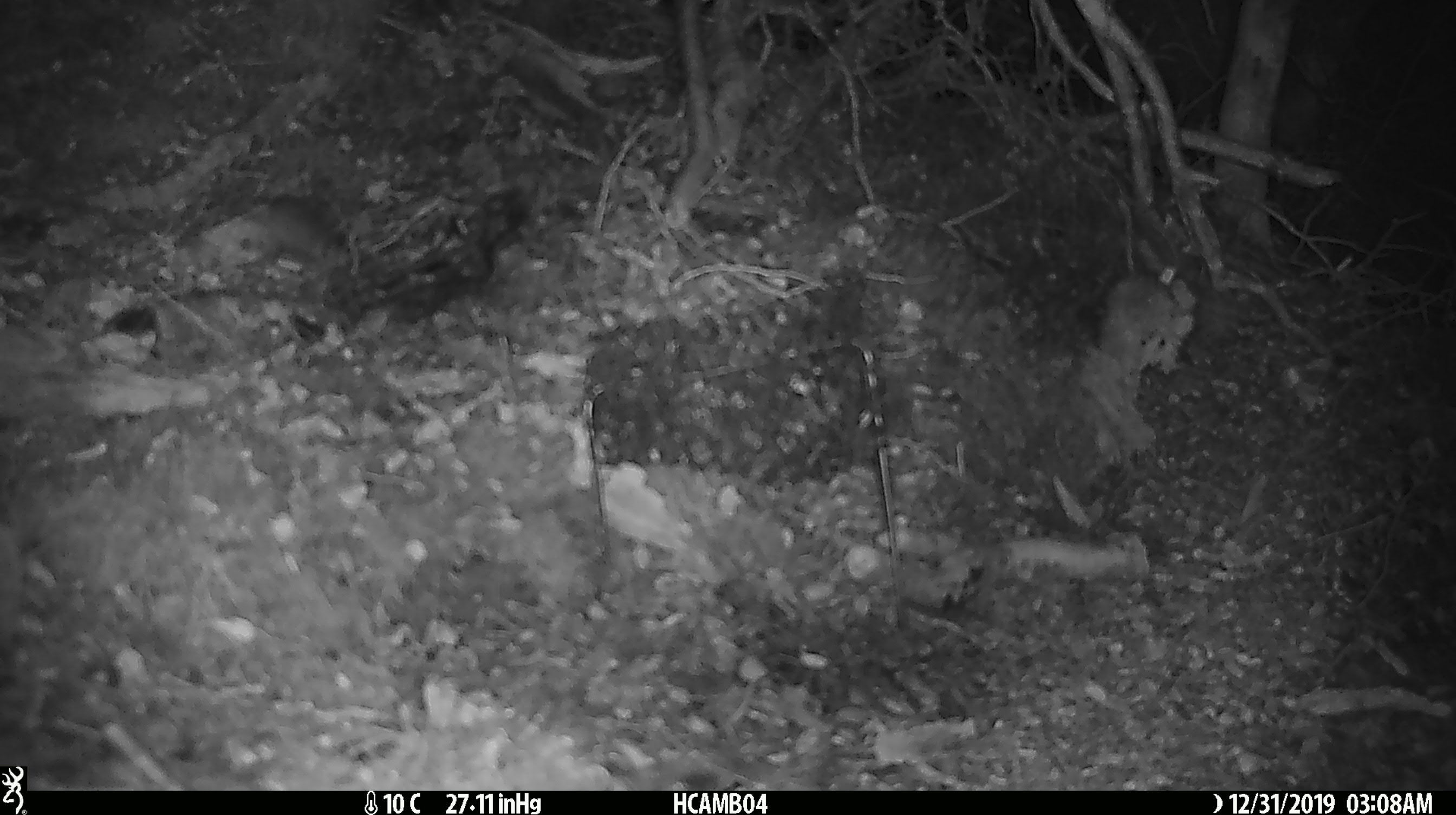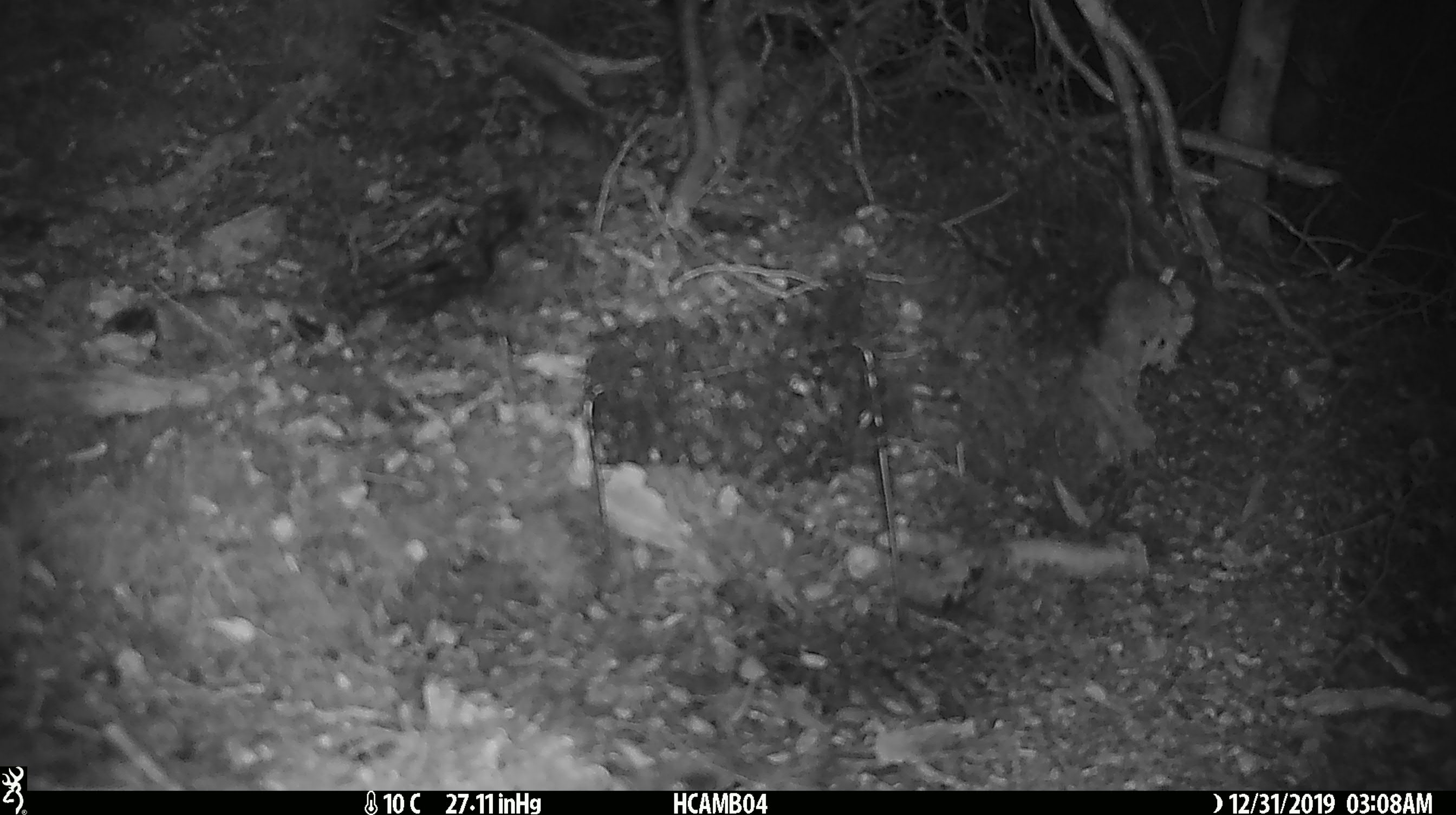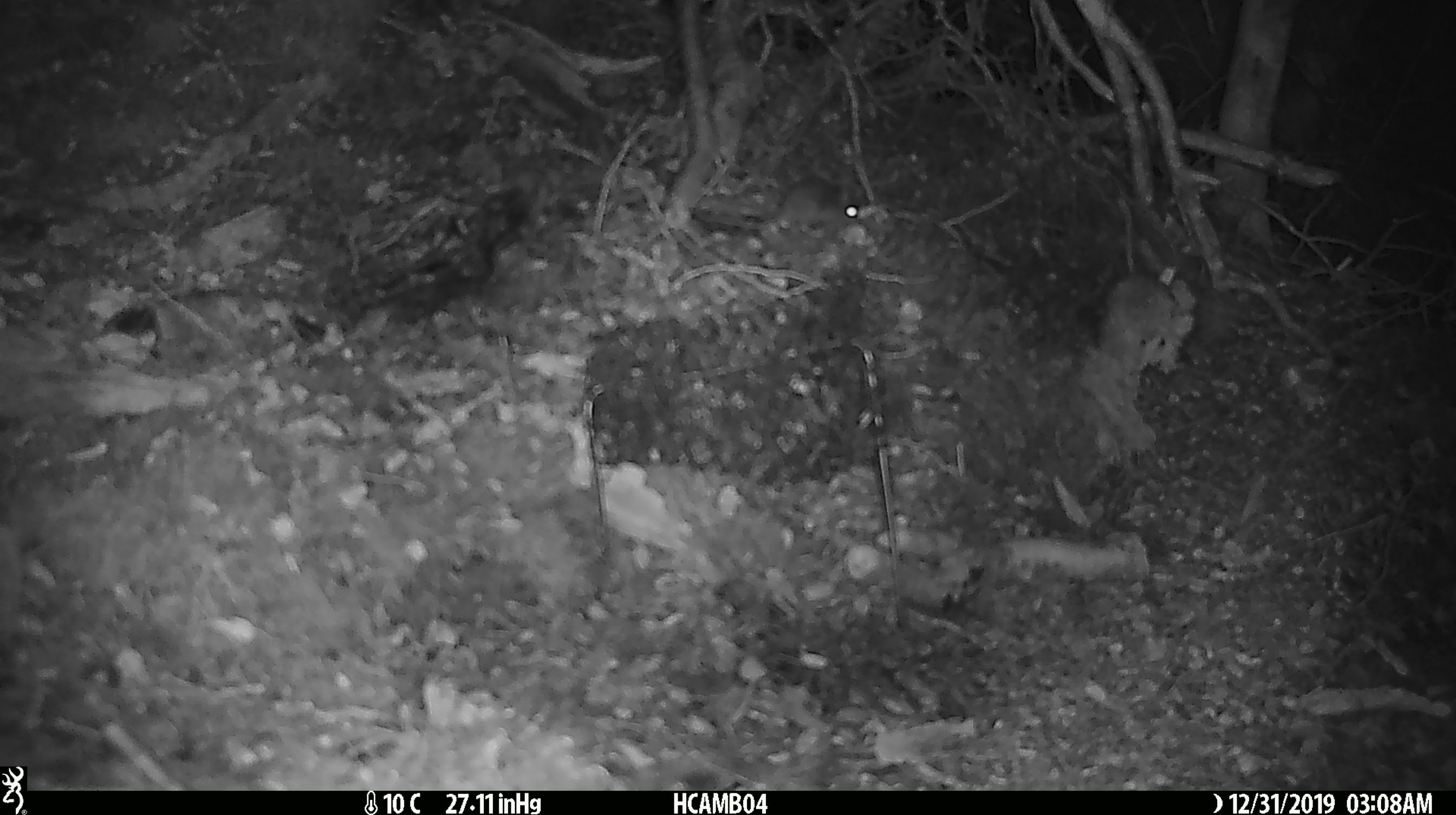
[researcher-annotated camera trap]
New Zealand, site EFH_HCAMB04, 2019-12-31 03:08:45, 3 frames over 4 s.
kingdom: Animalia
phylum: Chordata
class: Mammalia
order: Rodentia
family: Muridae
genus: Mus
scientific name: Mus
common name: mouse